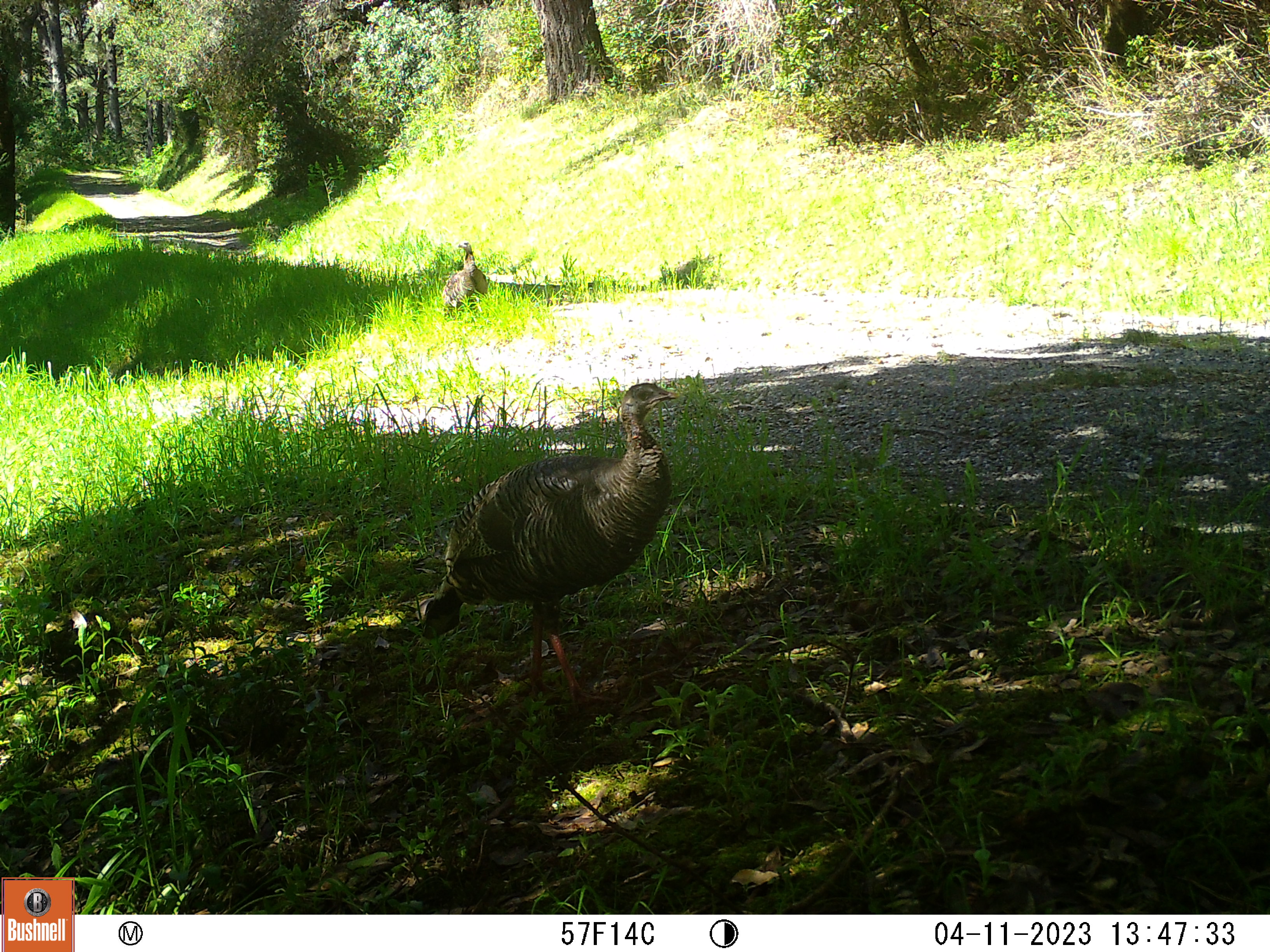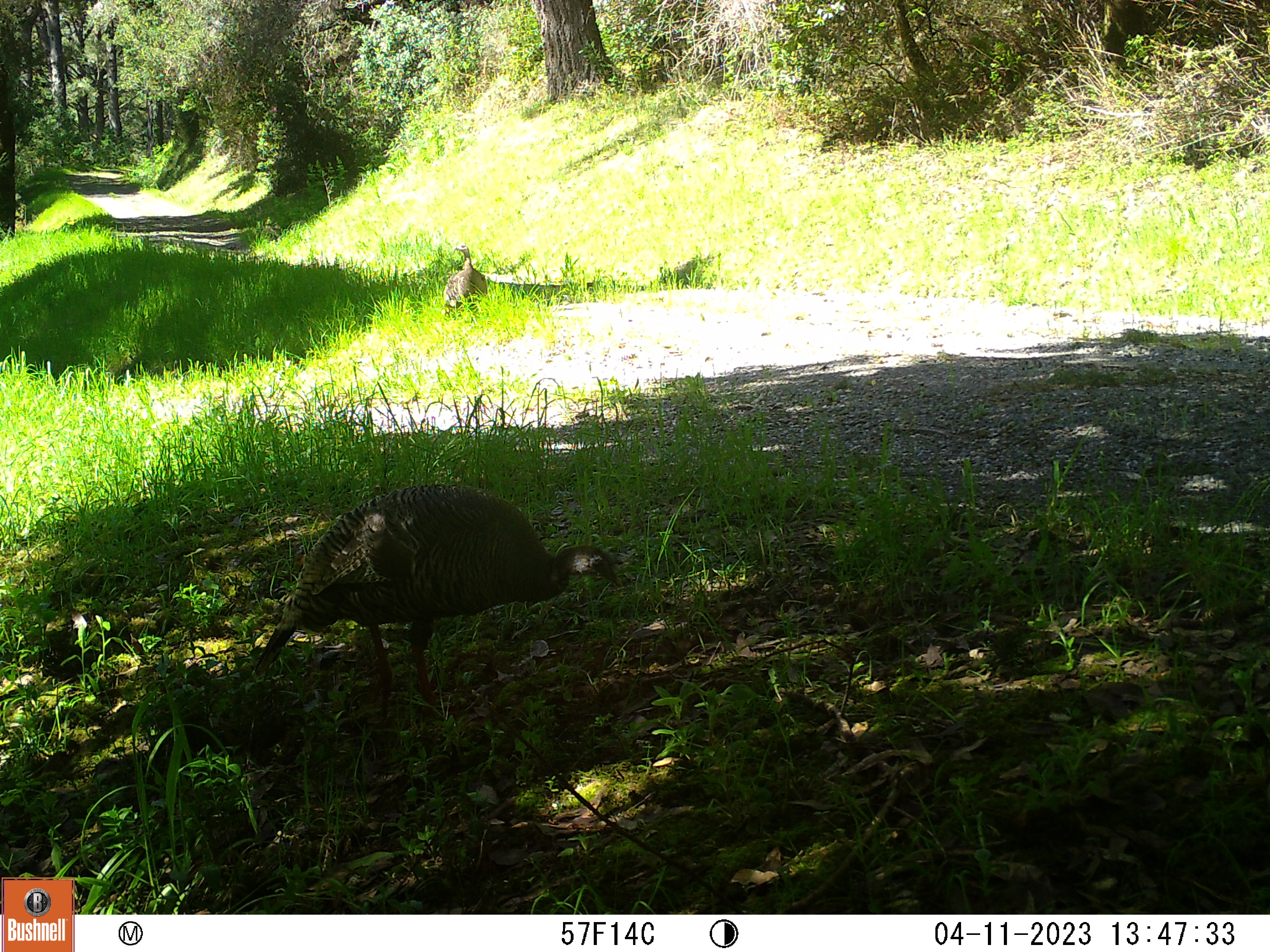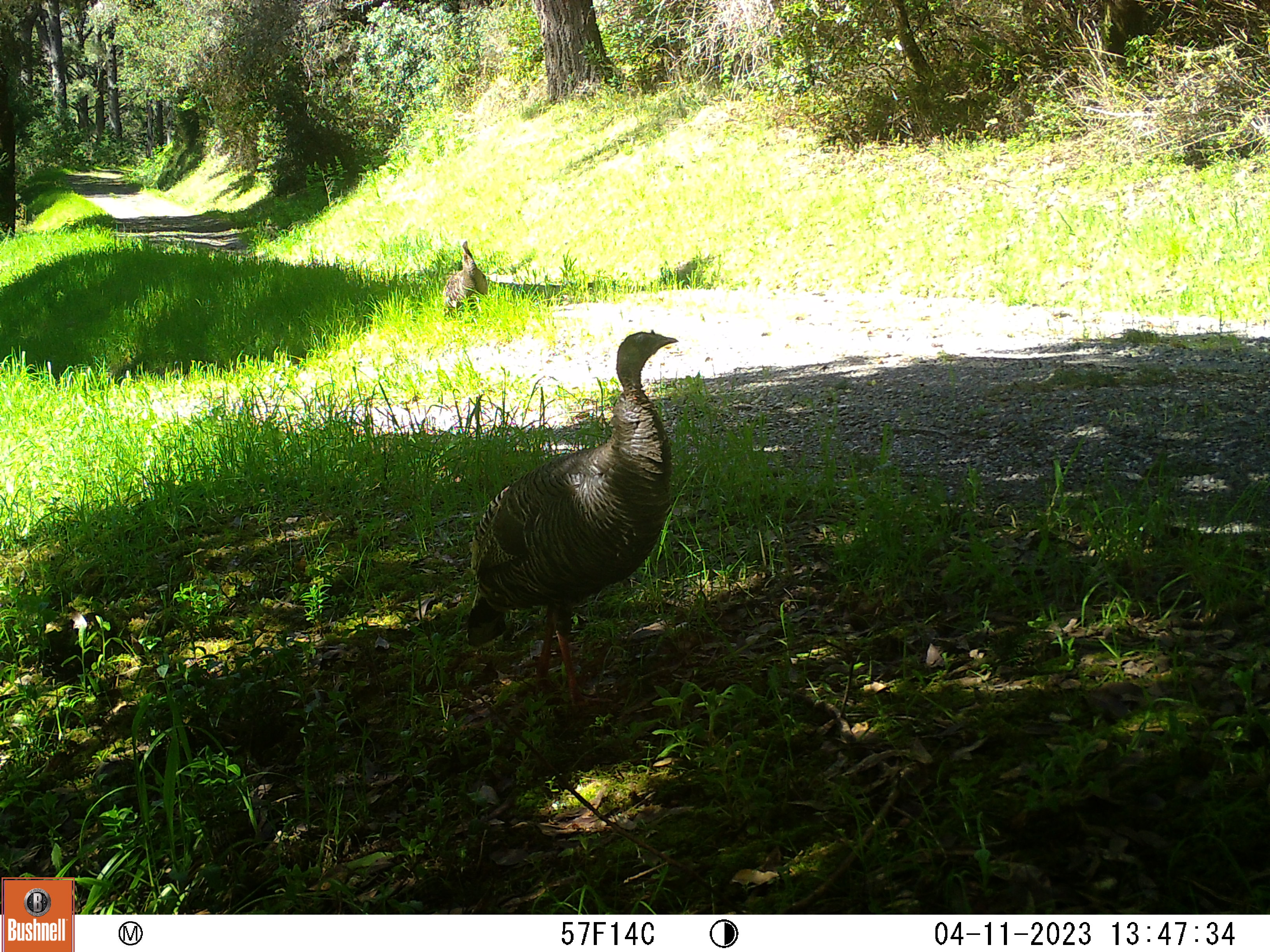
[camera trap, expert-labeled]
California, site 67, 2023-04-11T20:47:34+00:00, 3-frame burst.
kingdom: Animalia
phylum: Chordata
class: Aves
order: Galliformes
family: Phasianidae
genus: Meleagris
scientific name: Meleagris gallopavo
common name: turkey